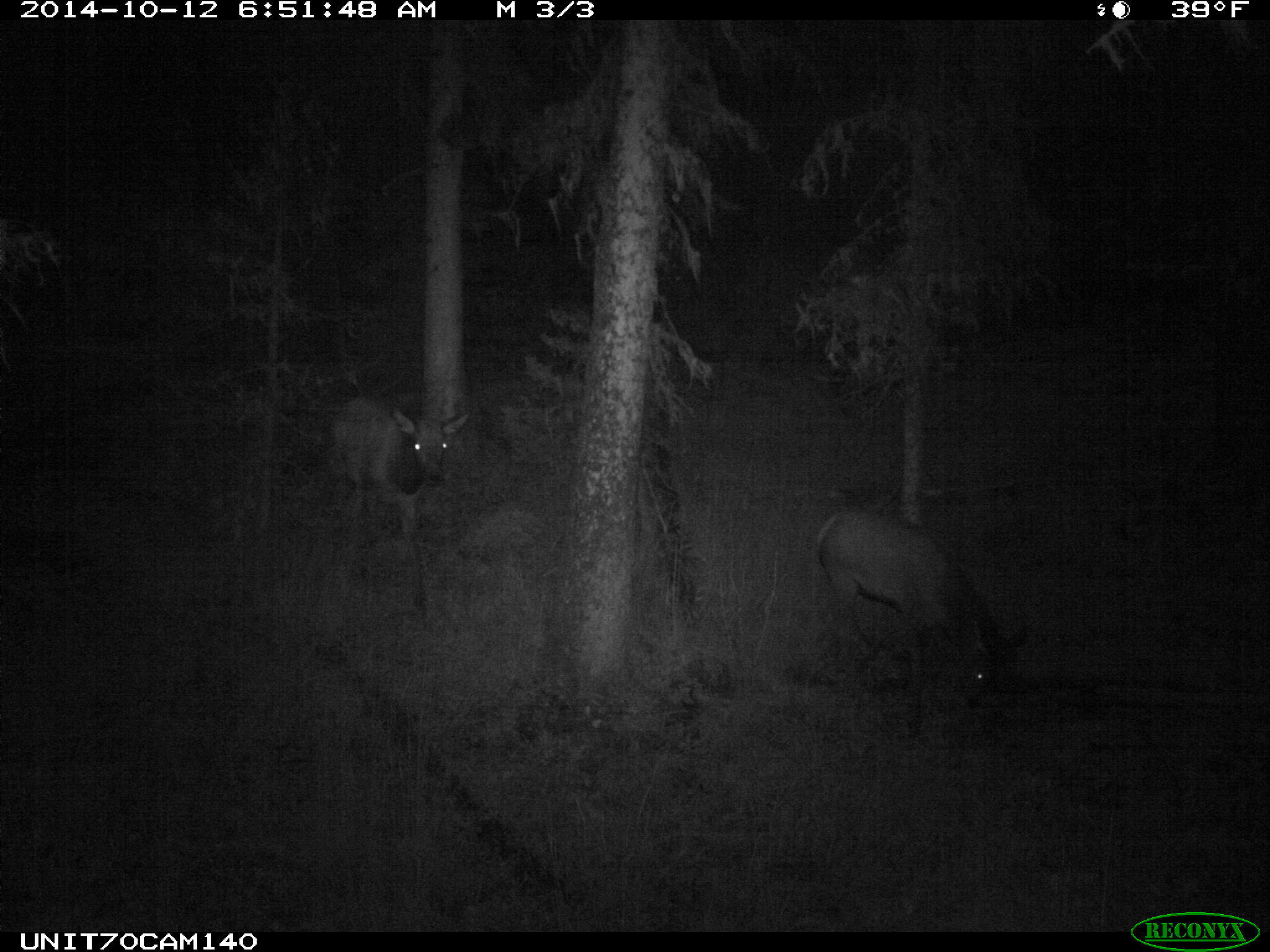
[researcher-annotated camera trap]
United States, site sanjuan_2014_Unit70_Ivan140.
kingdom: Animalia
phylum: Chordata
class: Mammalia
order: Artiodactyla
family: Cervidae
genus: Cervus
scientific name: Cervus elaphus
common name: red deer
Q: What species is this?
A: Cervus elaphus (red deer).